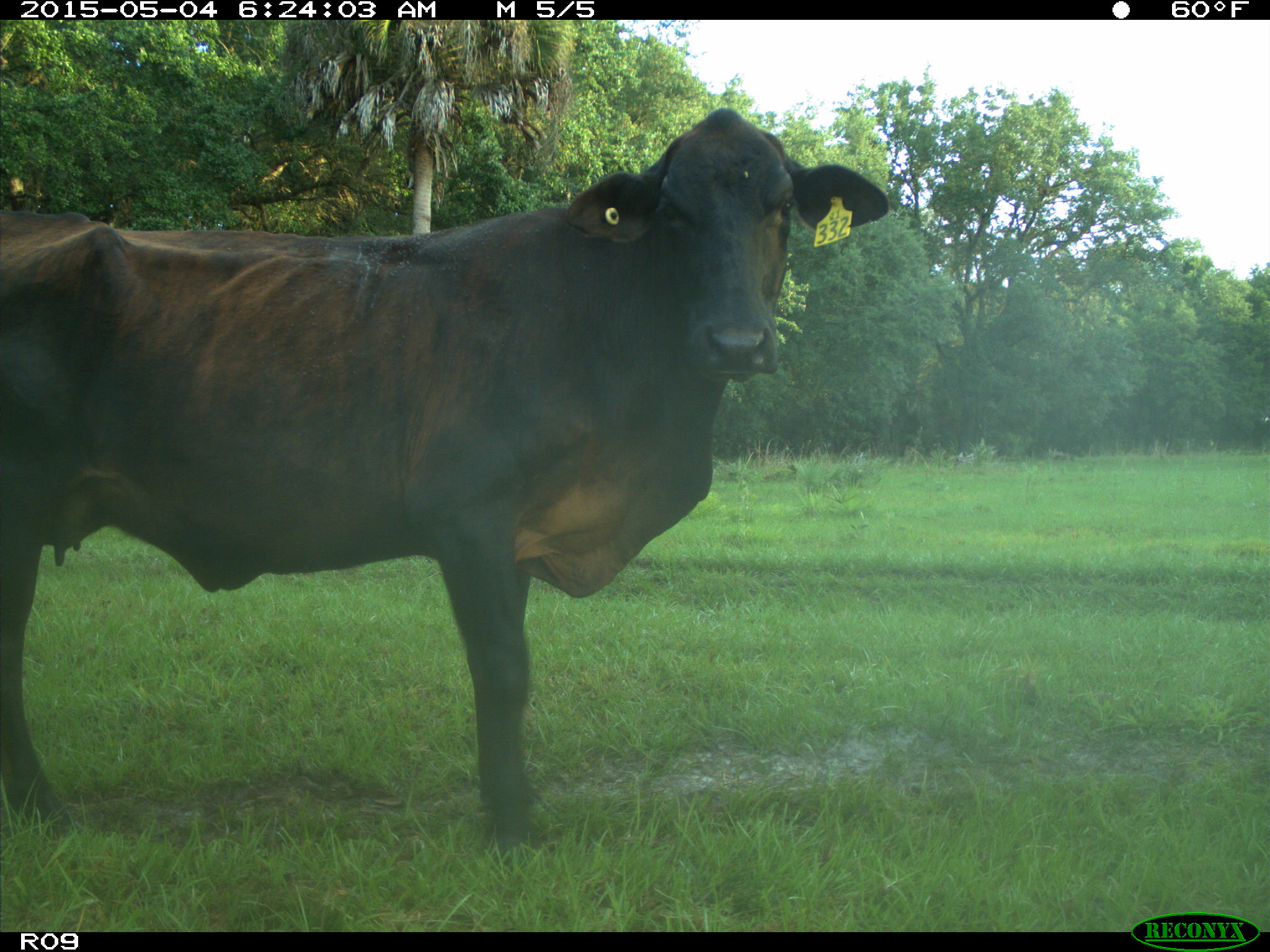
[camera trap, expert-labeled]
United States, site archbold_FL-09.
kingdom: Animalia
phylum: Chordata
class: Mammalia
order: Artiodactyla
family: Bovidae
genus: Bos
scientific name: Bos taurus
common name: domestic cow